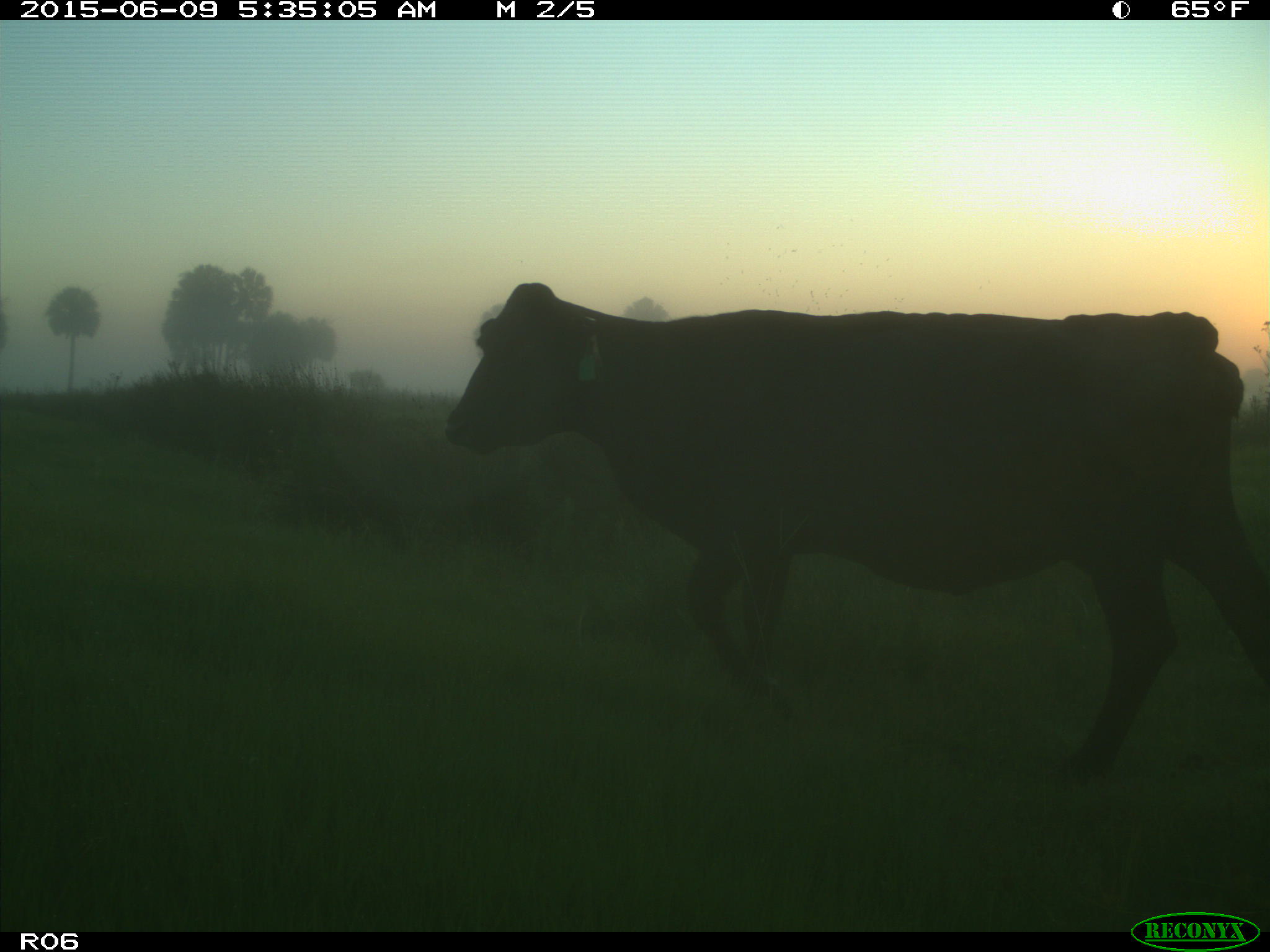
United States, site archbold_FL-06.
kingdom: Animalia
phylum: Chordata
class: Mammalia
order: Artiodactyla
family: Bovidae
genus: Bos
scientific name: Bos taurus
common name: domestic cow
Bos taurus (domestic cow).